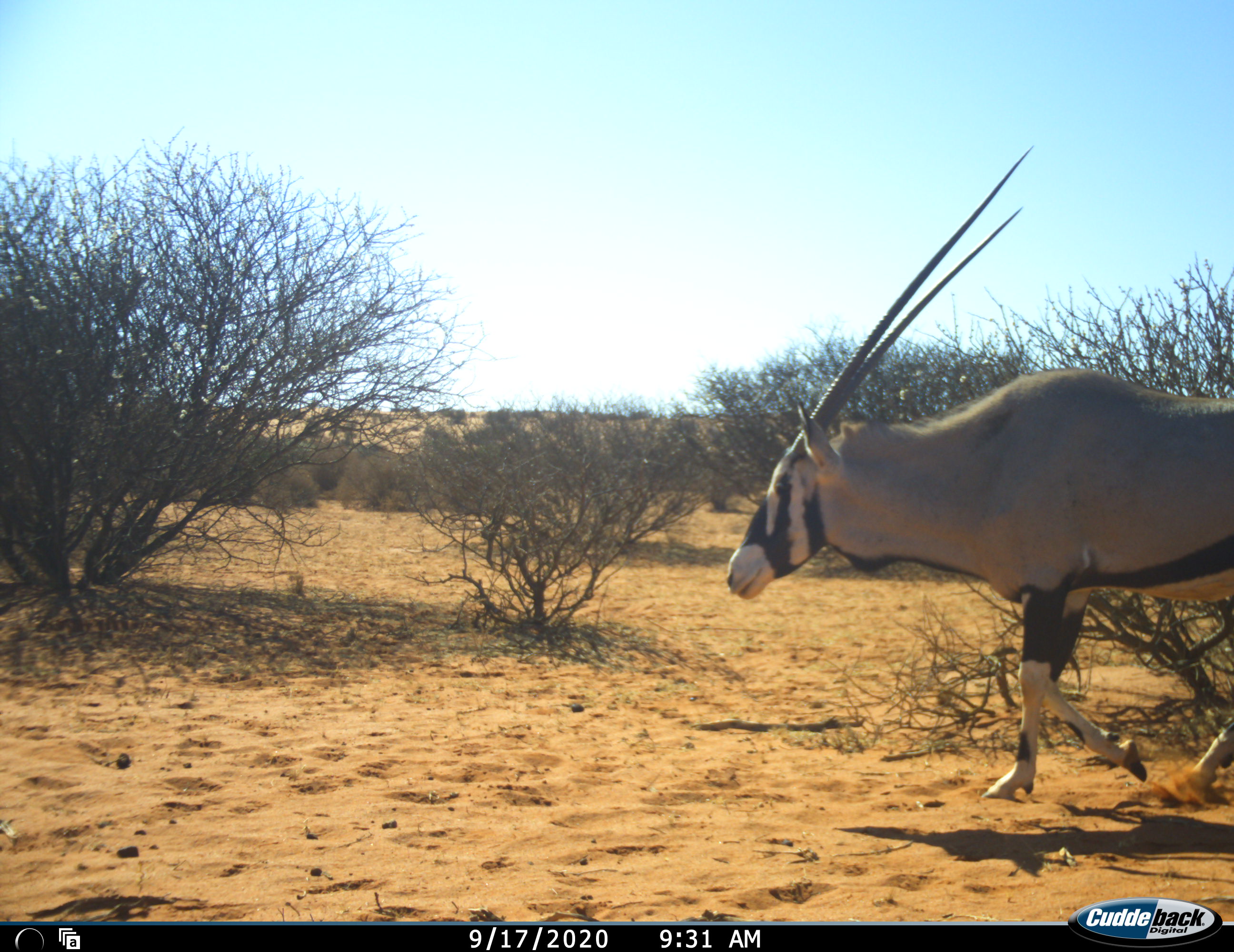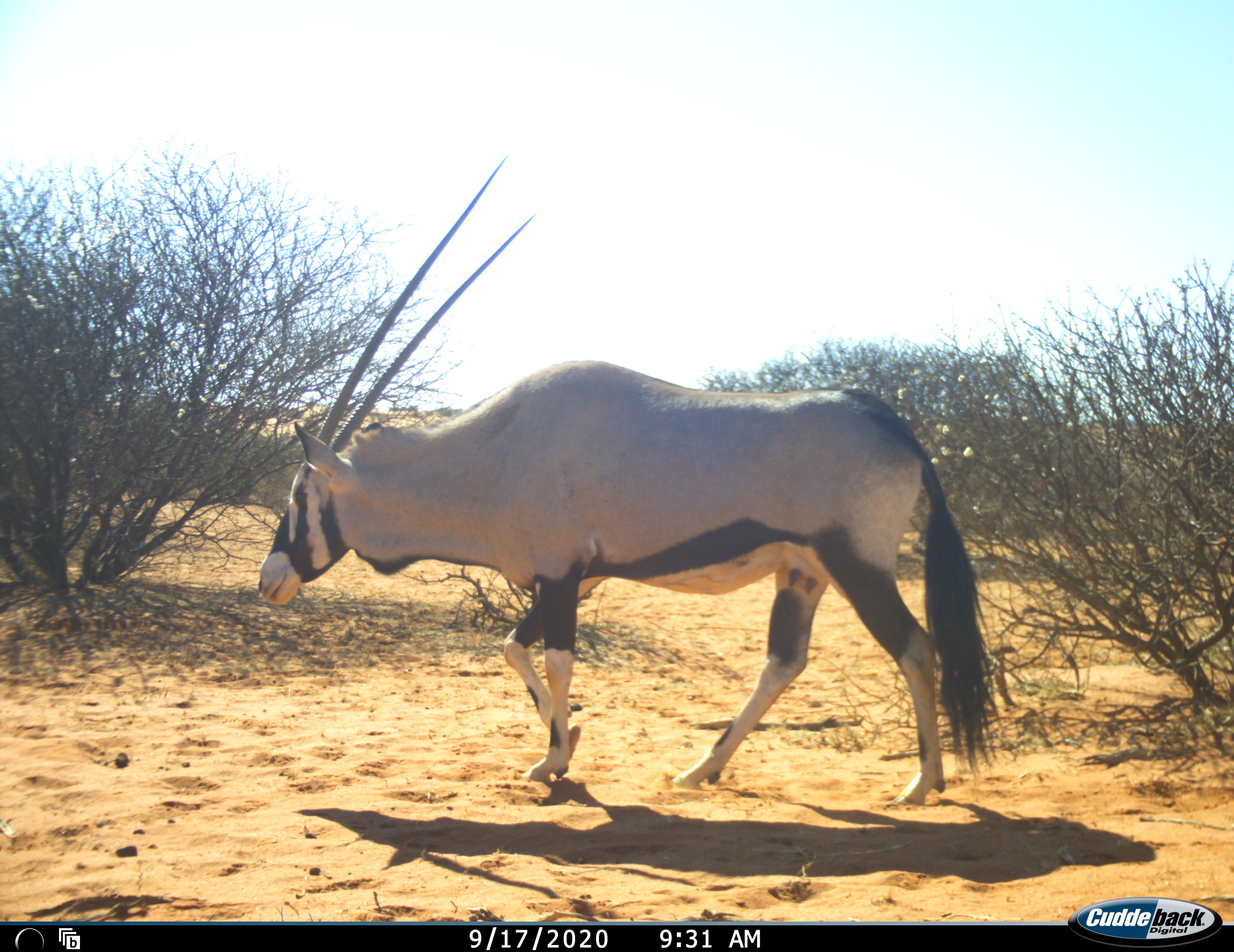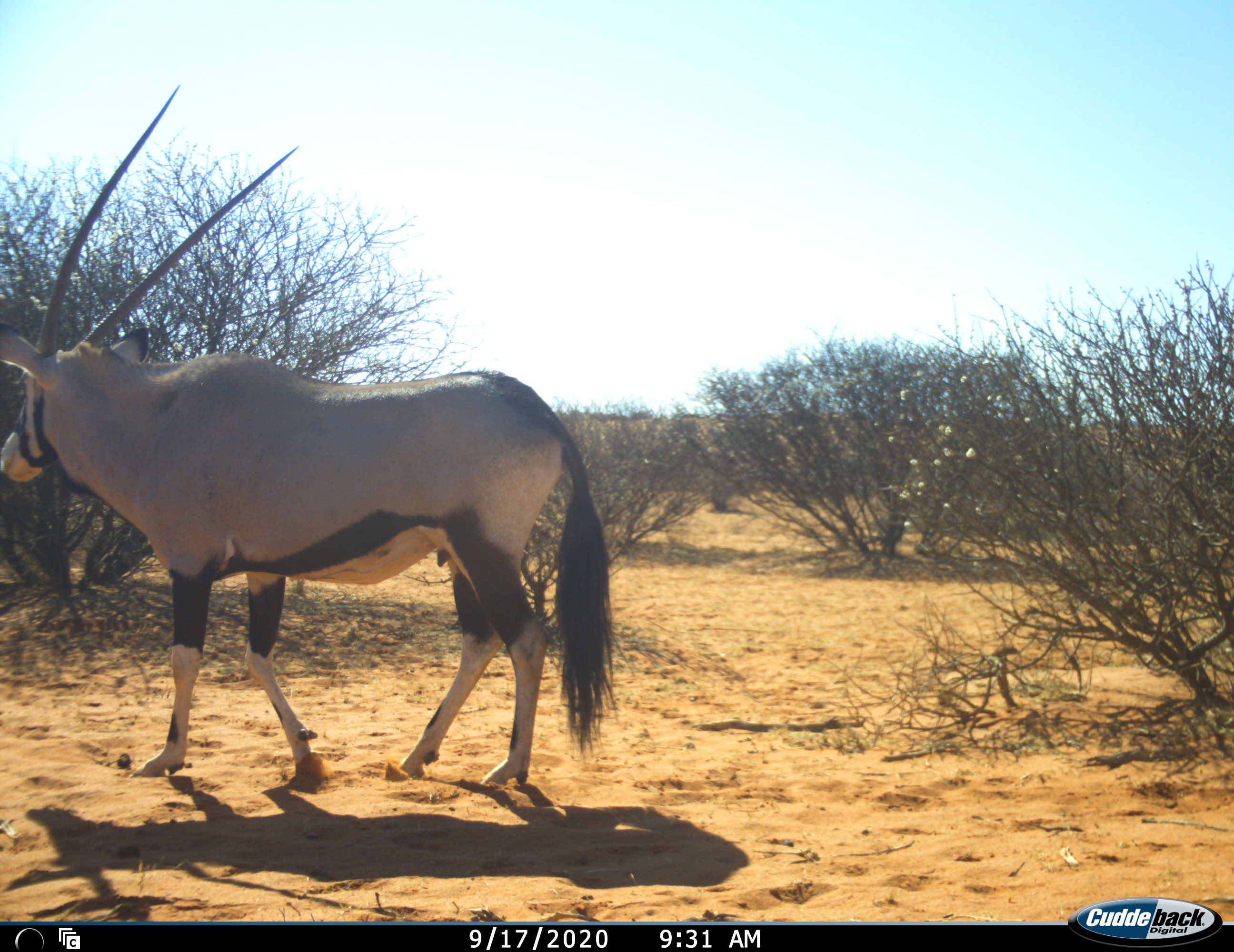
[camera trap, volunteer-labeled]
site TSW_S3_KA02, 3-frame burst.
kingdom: Animalia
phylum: Chordata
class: Mammalia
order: Artiodactyla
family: Bovidae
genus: Oryx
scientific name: Oryx gazella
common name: gemsbok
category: oryx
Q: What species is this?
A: Oryx (gemsbok) (Oryx gazella).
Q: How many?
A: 1.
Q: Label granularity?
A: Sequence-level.